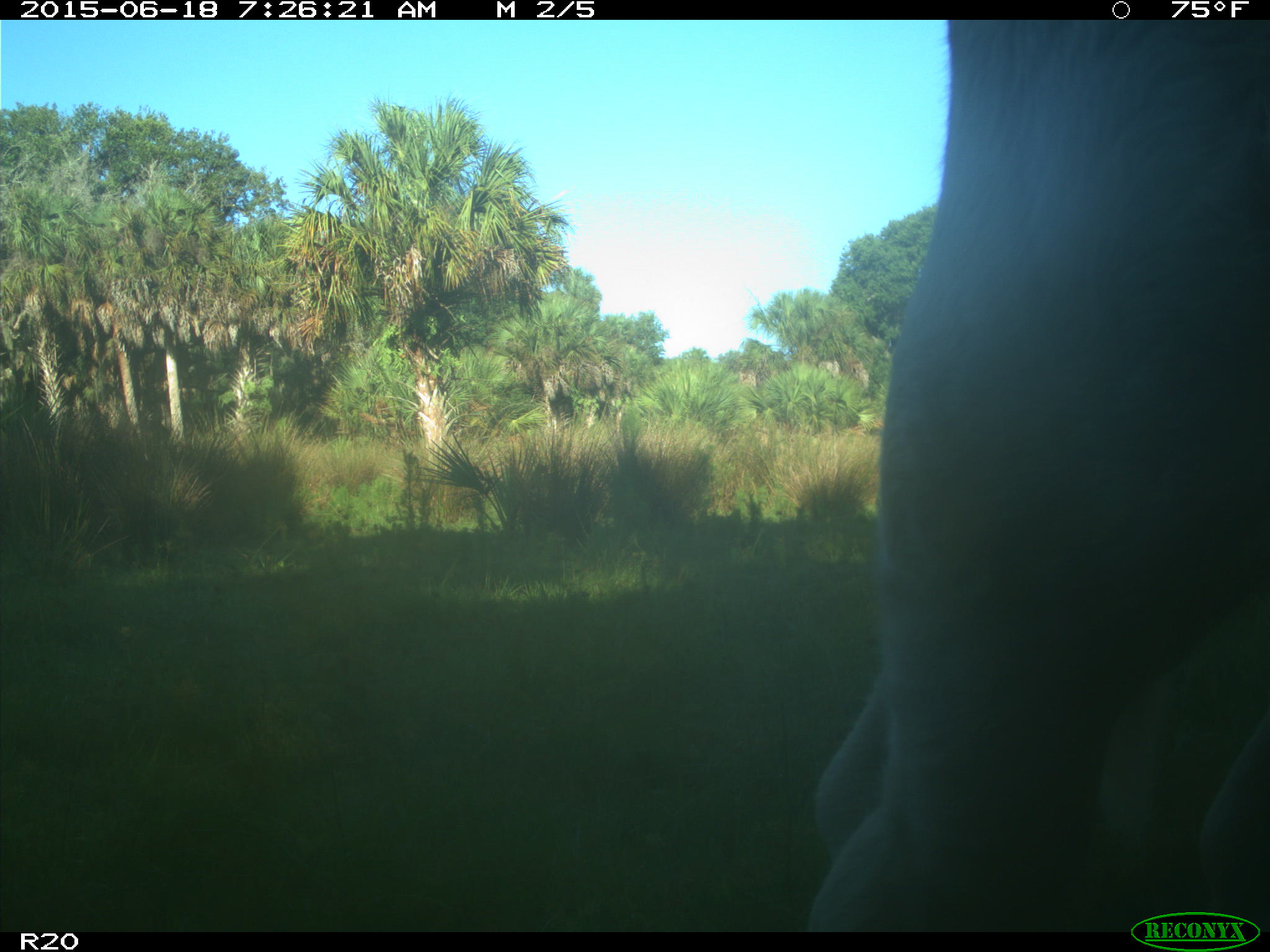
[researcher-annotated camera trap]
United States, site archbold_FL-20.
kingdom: Animalia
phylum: Chordata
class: Mammalia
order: Artiodactyla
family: Bovidae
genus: Bos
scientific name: Bos taurus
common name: domestic cow